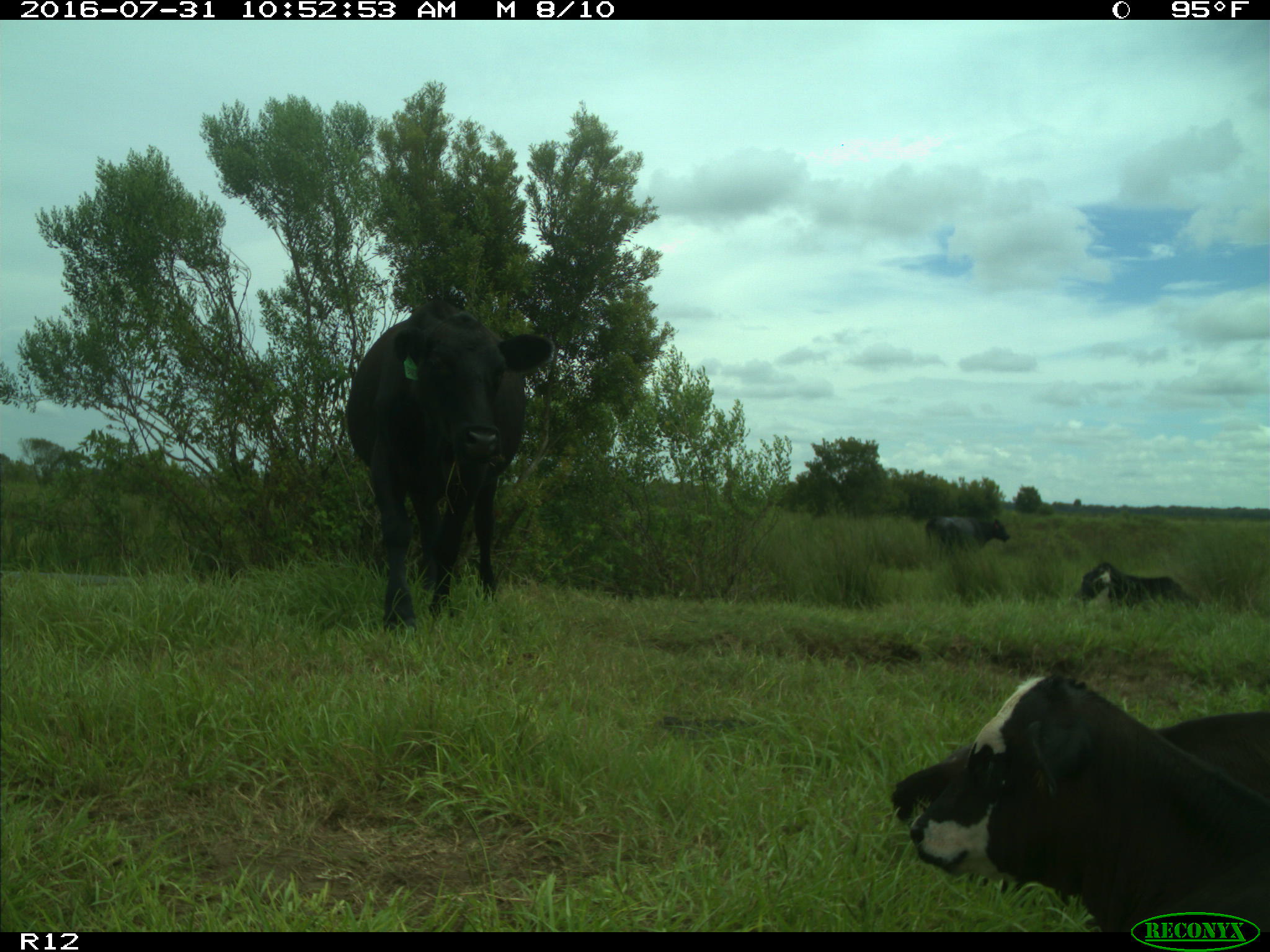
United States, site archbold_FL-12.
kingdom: Animalia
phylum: Chordata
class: Mammalia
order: Artiodactyla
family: Bovidae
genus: Bos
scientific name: Bos taurus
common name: domestic cow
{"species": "Bos taurus (domestic cow)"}